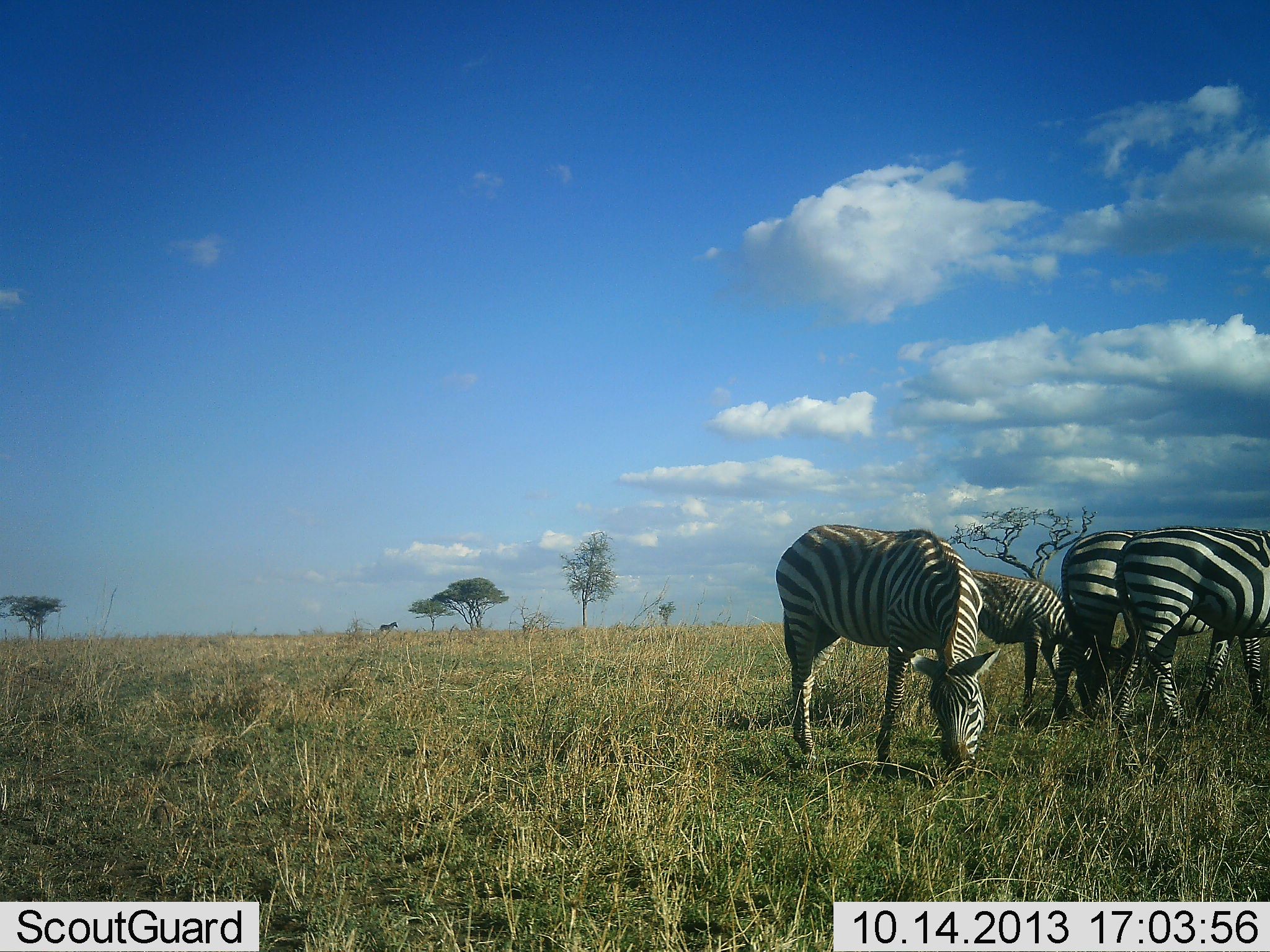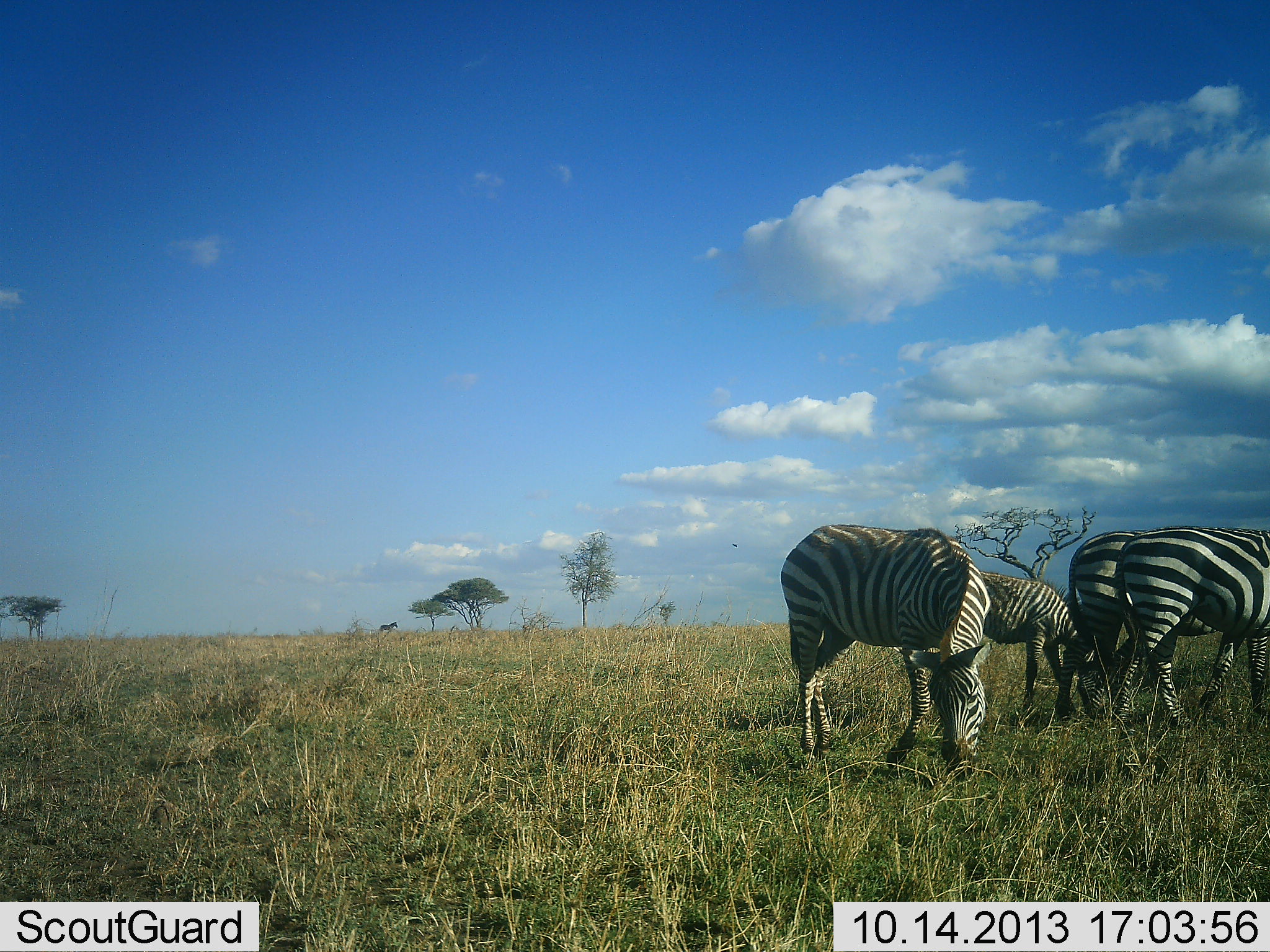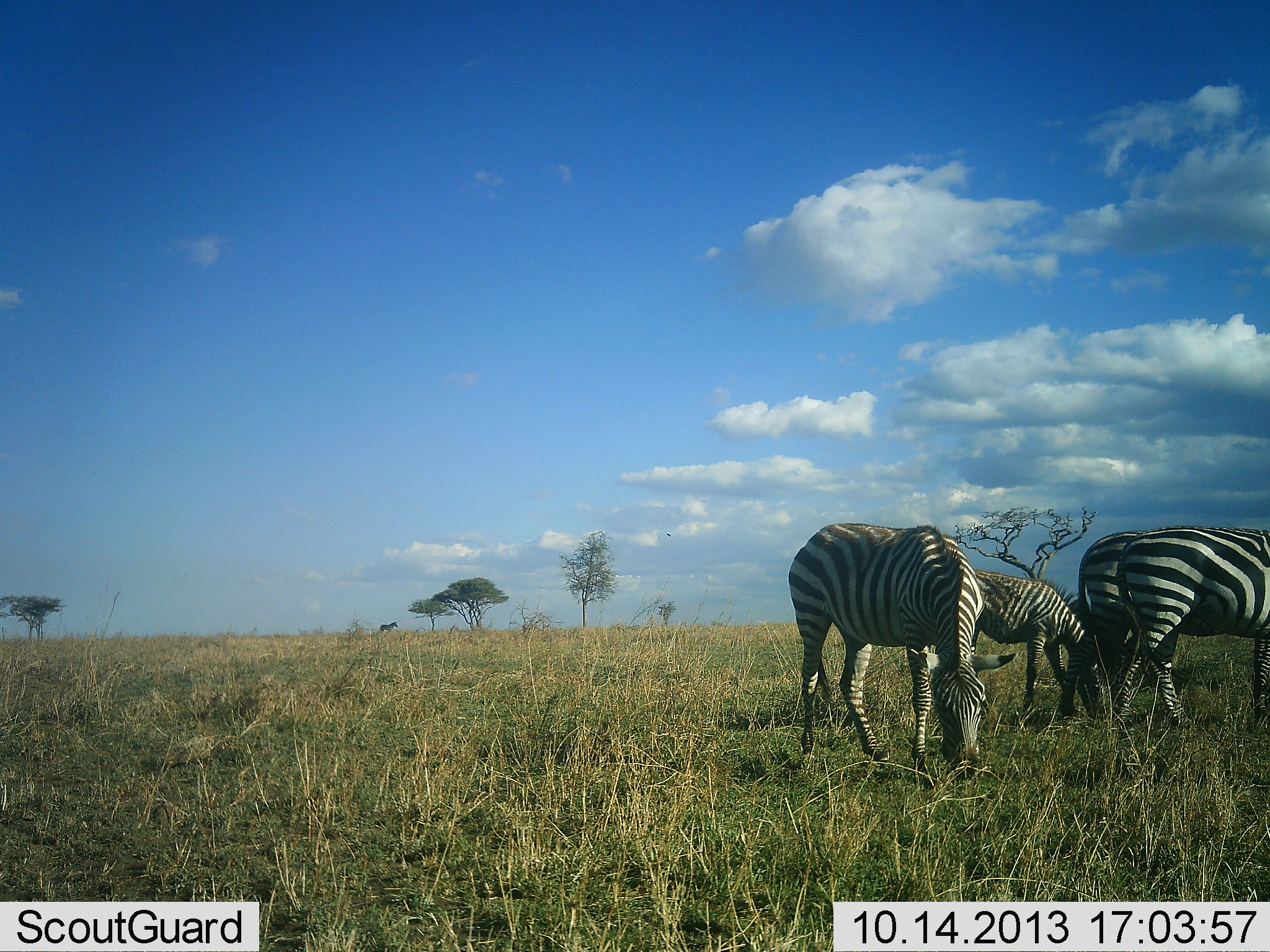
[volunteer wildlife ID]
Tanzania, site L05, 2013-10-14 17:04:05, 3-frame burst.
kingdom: Animalia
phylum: Chordata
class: Mammalia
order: Perissodactyla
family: Equidae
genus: Equus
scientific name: Equus quagga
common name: plains zebra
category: zebra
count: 4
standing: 36%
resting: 0%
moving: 0%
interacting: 0%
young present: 0%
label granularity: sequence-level